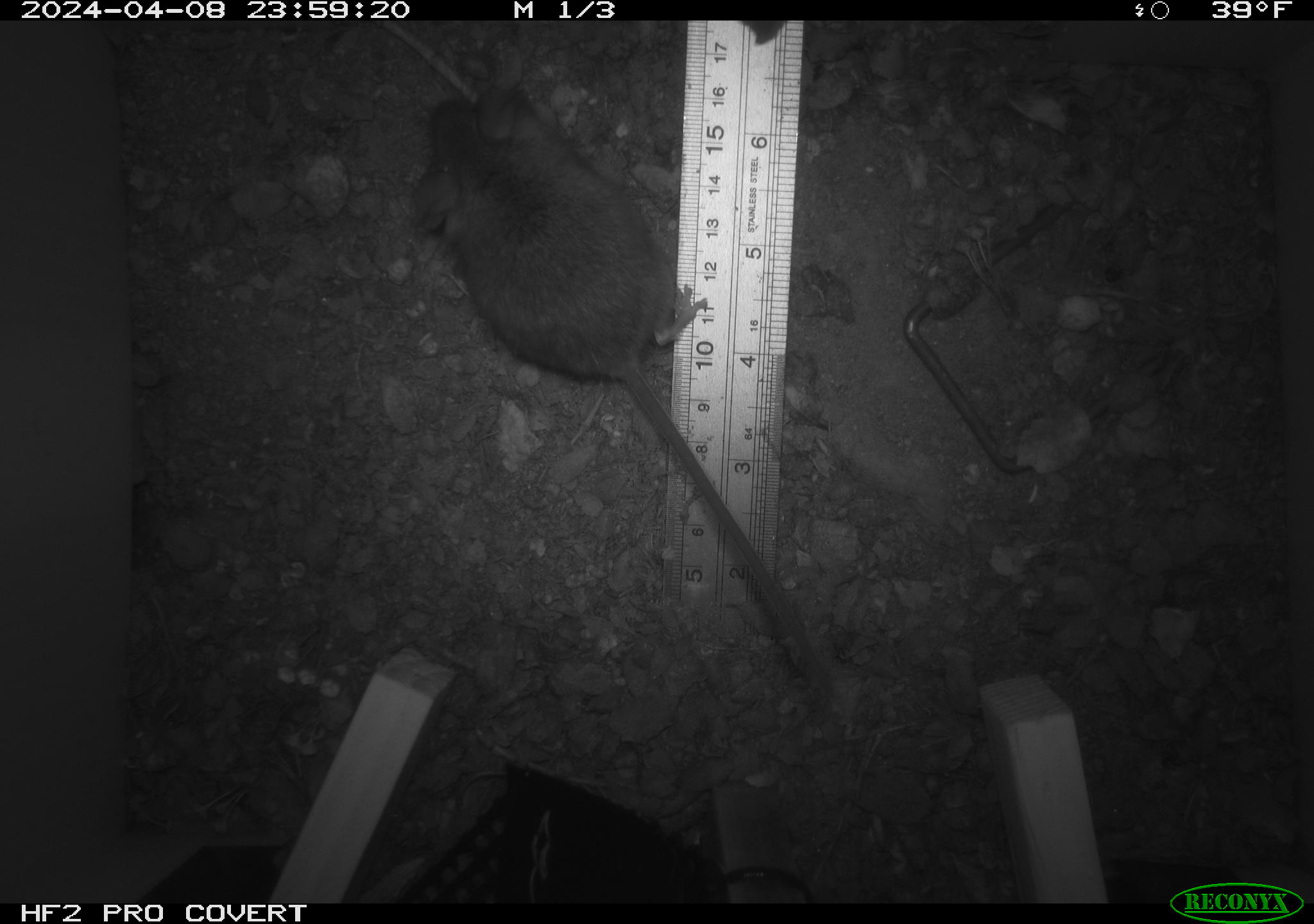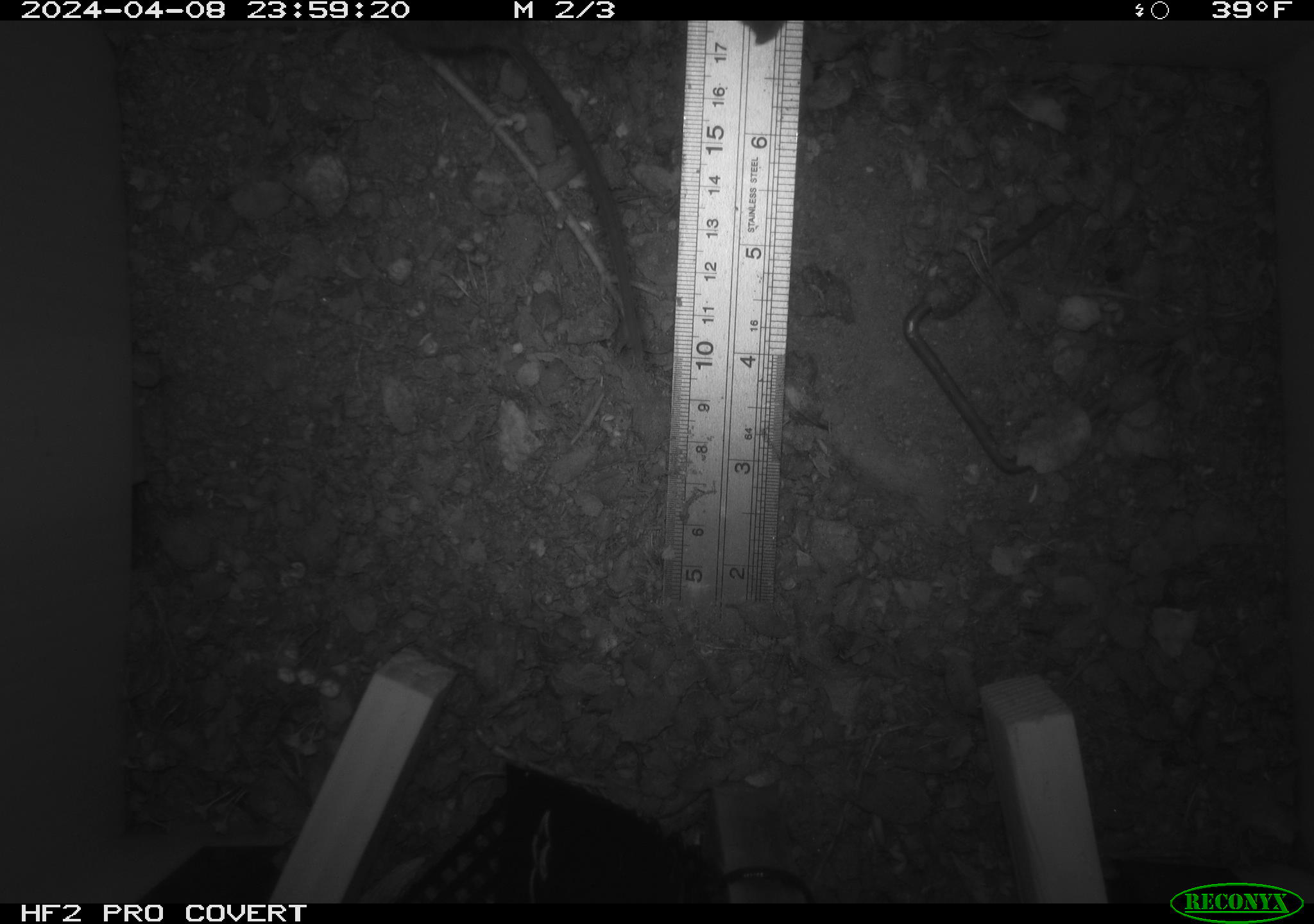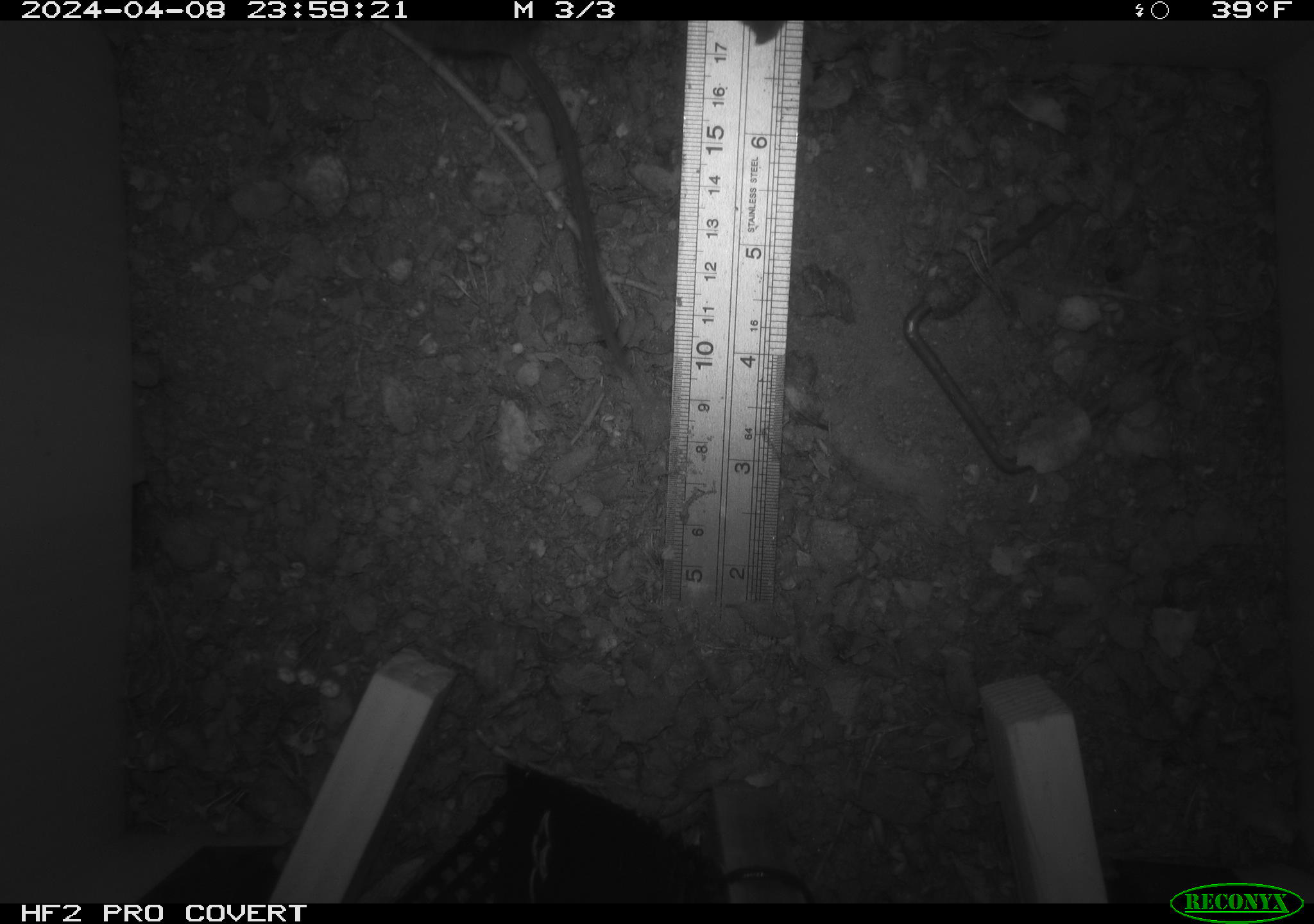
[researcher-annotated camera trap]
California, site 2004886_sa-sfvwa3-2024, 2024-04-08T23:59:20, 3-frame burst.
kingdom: Animalia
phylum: Chordata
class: Mammalia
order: Rodentia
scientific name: Rodentia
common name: mouse species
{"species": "mouse species (Rodentia)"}